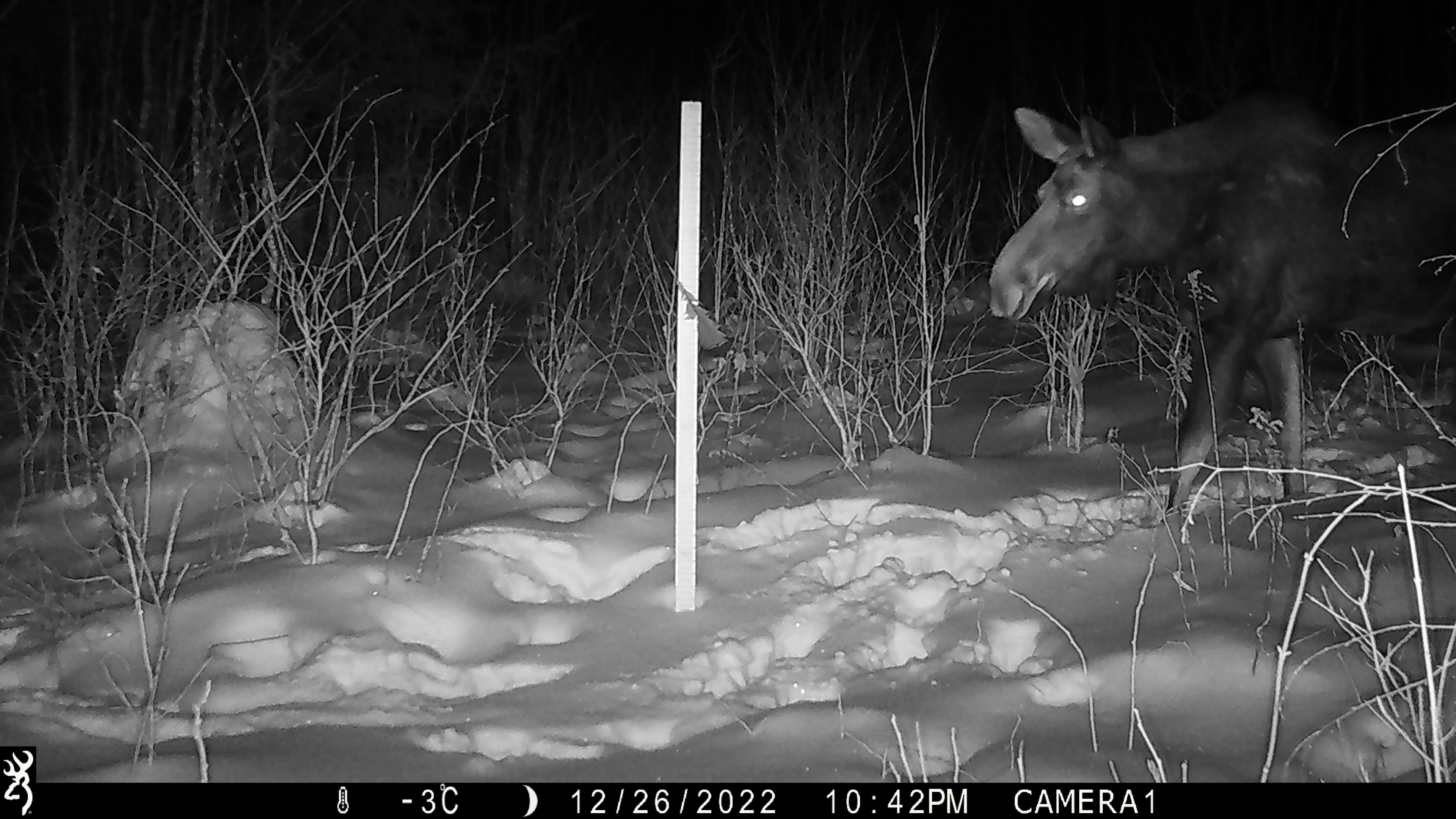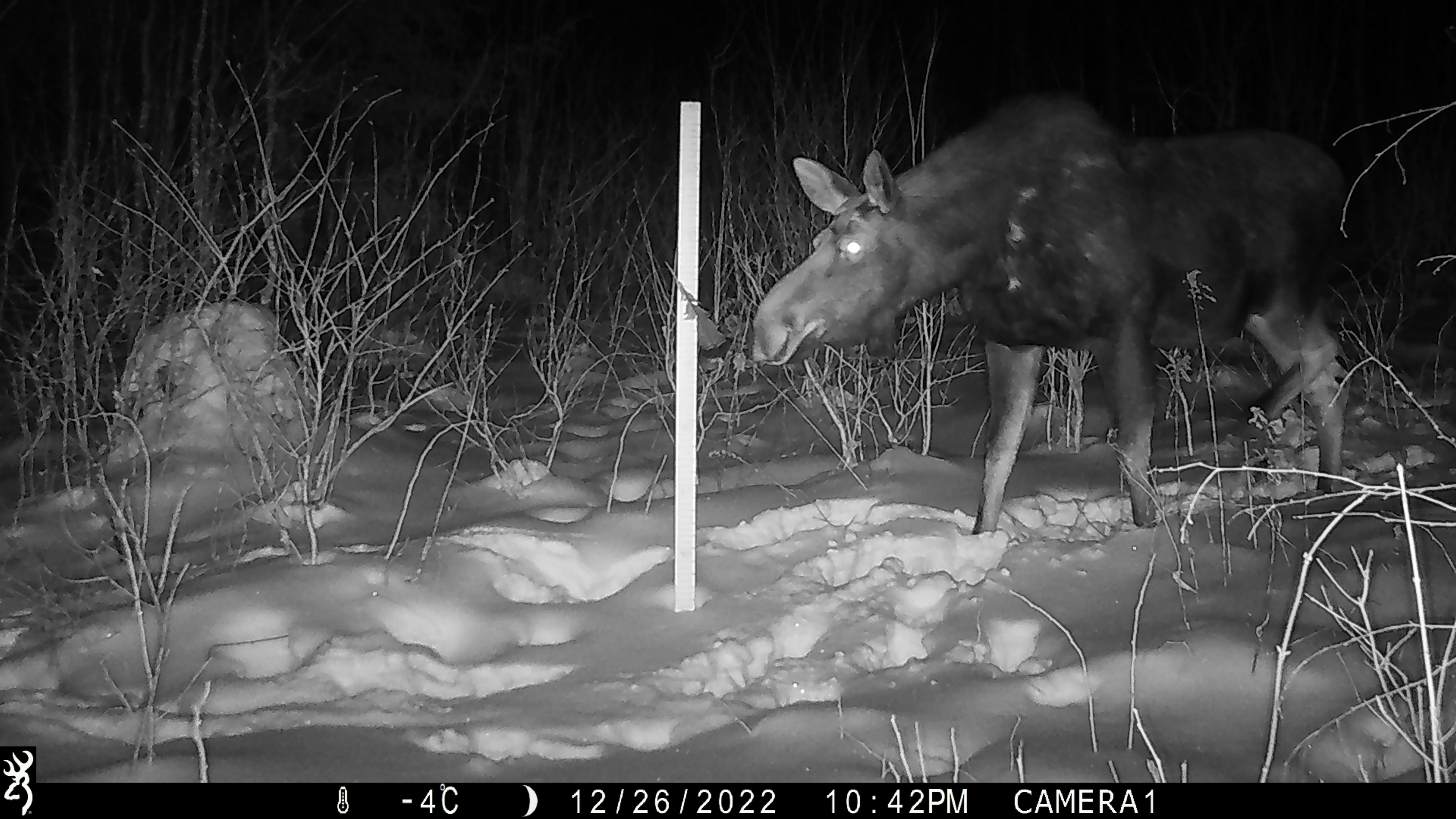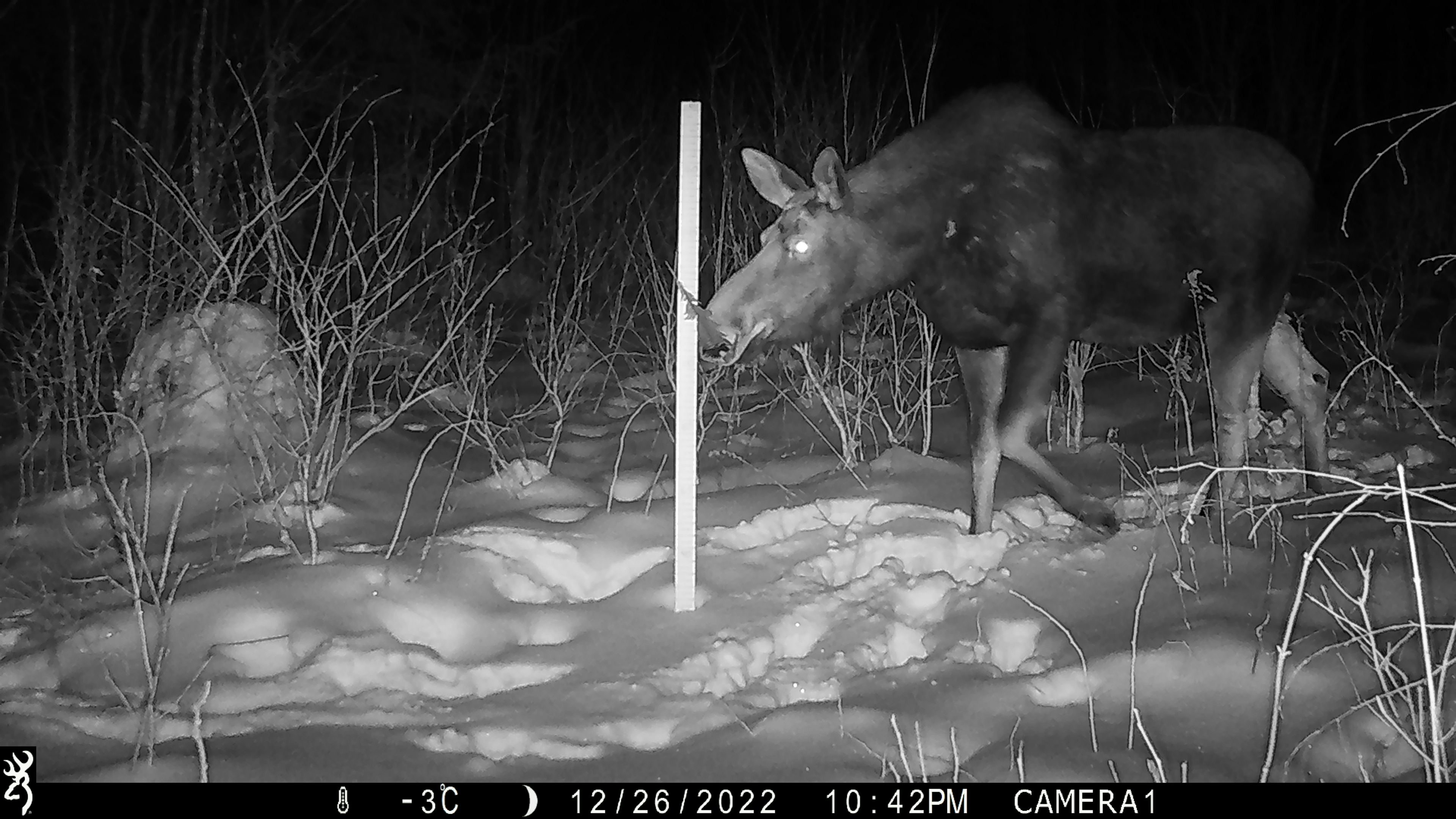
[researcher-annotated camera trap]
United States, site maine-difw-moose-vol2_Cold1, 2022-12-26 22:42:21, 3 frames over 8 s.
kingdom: Animalia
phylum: Chordata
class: Mammalia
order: Artiodactyla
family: Cervidae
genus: Alces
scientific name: Alces alces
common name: moose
Moose (Alces alces).